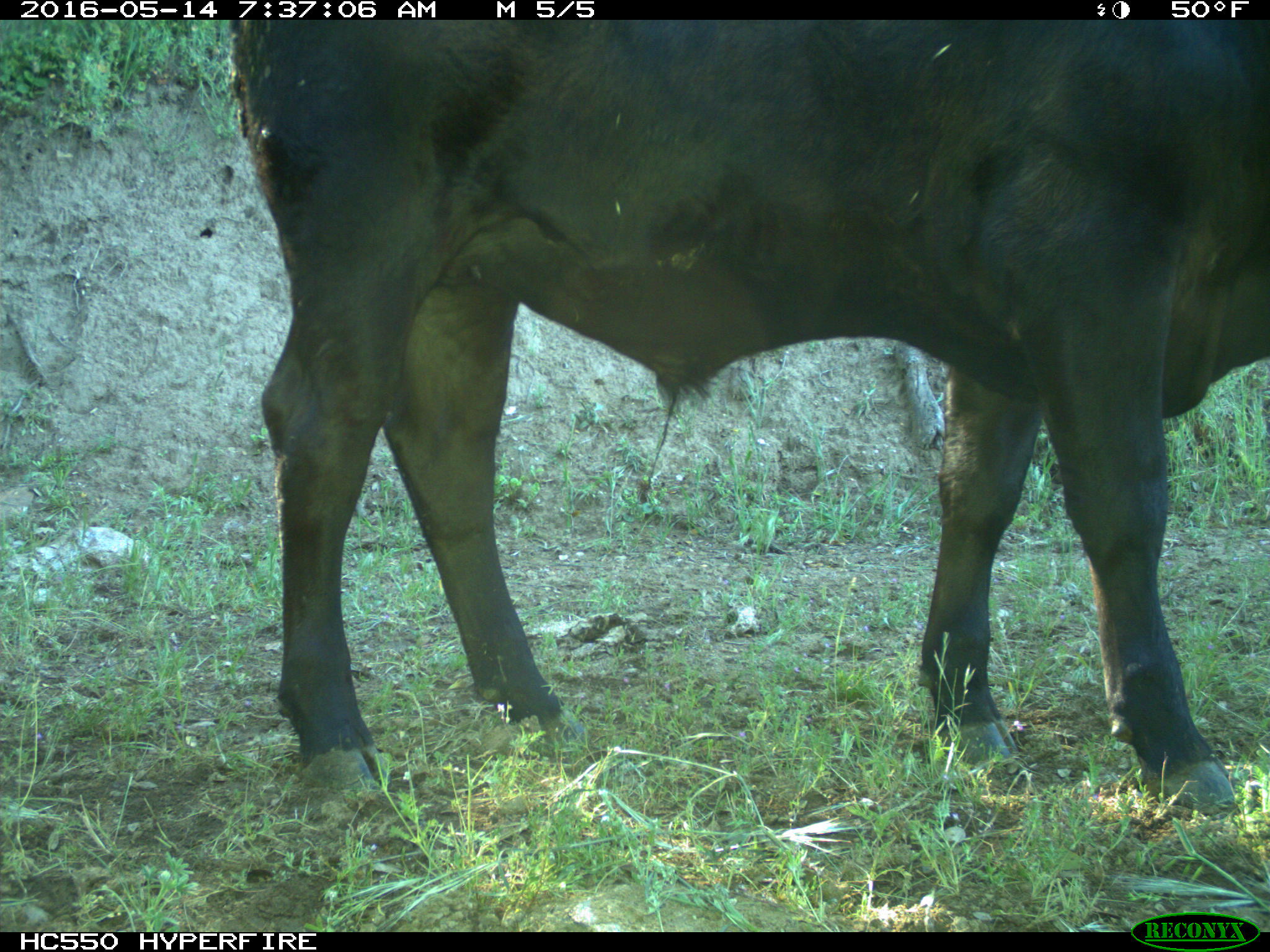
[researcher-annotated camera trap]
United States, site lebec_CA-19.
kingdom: Animalia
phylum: Chordata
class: Mammalia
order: Artiodactyla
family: Bovidae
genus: Bos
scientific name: Bos taurus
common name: domestic cow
Bos taurus (domestic cow).